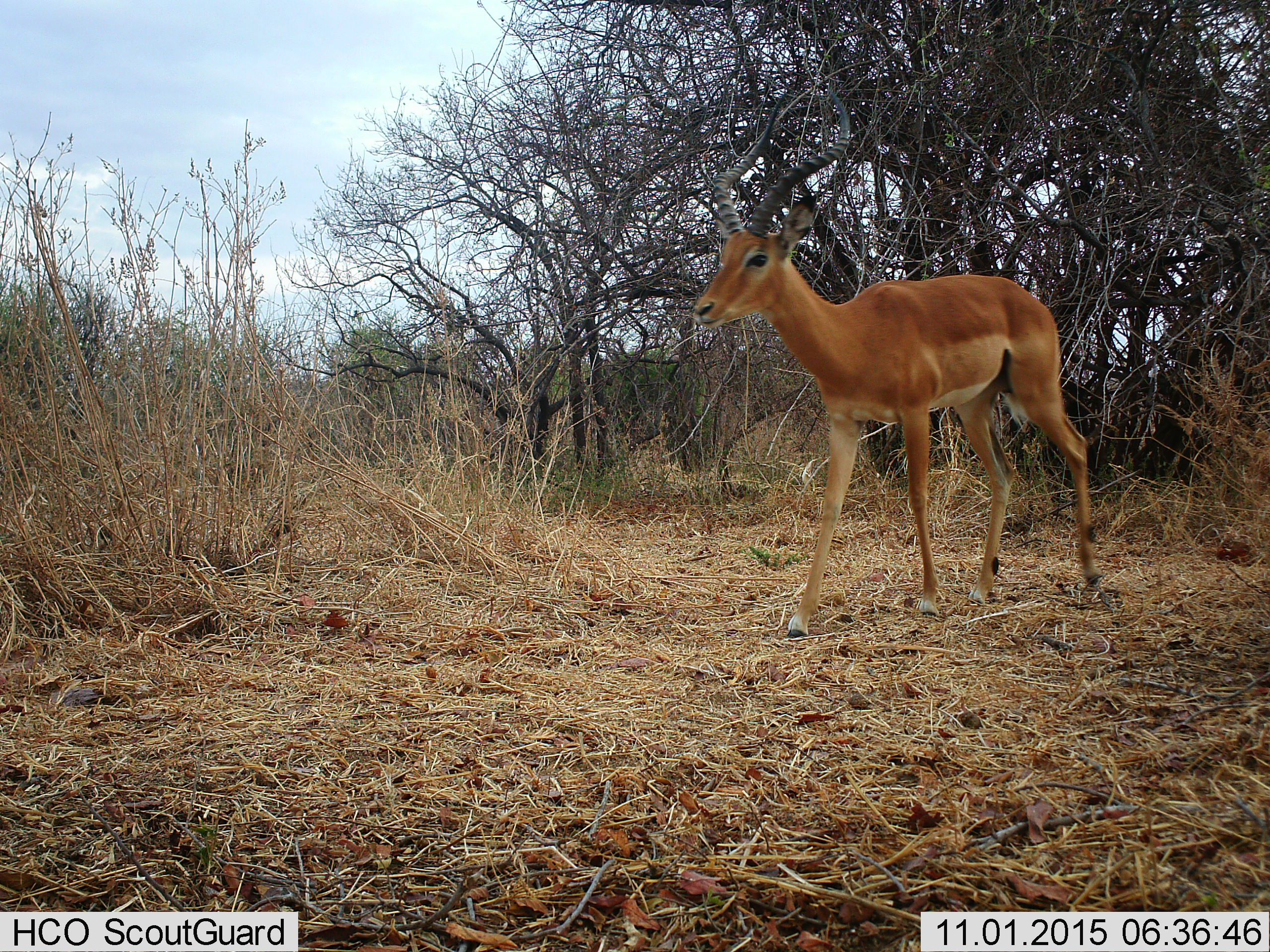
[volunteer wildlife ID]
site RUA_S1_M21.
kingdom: Animalia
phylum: Chordata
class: Mammalia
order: Artiodactyla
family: Bovidae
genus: Aepyceros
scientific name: Aepyceros melampus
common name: impala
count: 1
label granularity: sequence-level